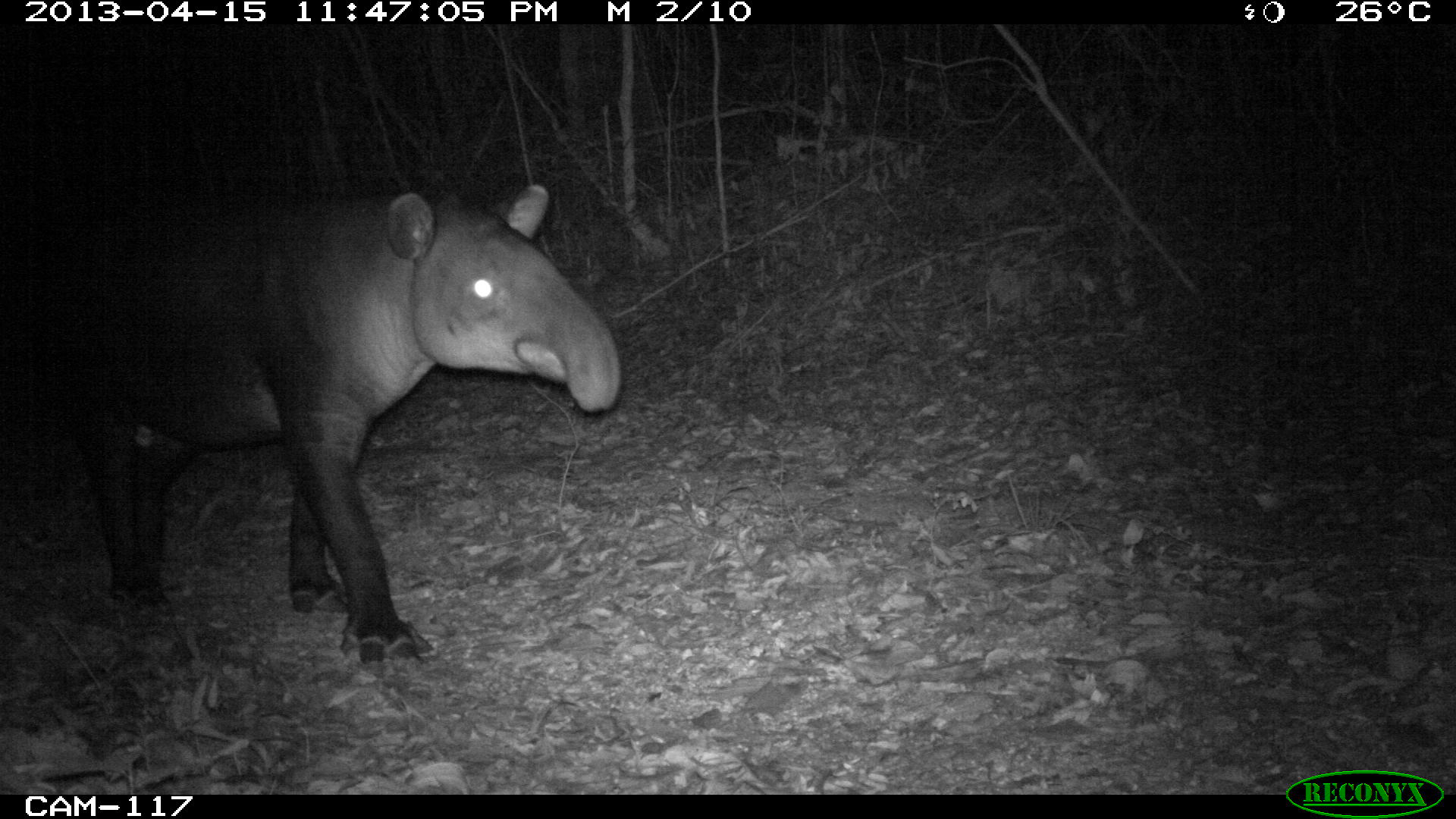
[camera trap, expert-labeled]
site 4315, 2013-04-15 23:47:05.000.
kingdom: Animalia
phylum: Chordata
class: Mammalia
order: Perissodactyla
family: Tapiridae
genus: Tapirus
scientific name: Tapirus bairdii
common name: baird's tapir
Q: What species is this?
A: Tapirus bairdii (baird's tapir).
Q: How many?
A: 1.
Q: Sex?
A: Male.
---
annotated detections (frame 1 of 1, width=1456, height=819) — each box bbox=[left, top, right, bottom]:
tapirus bairdii: bbox=[23, 173, 623, 670]